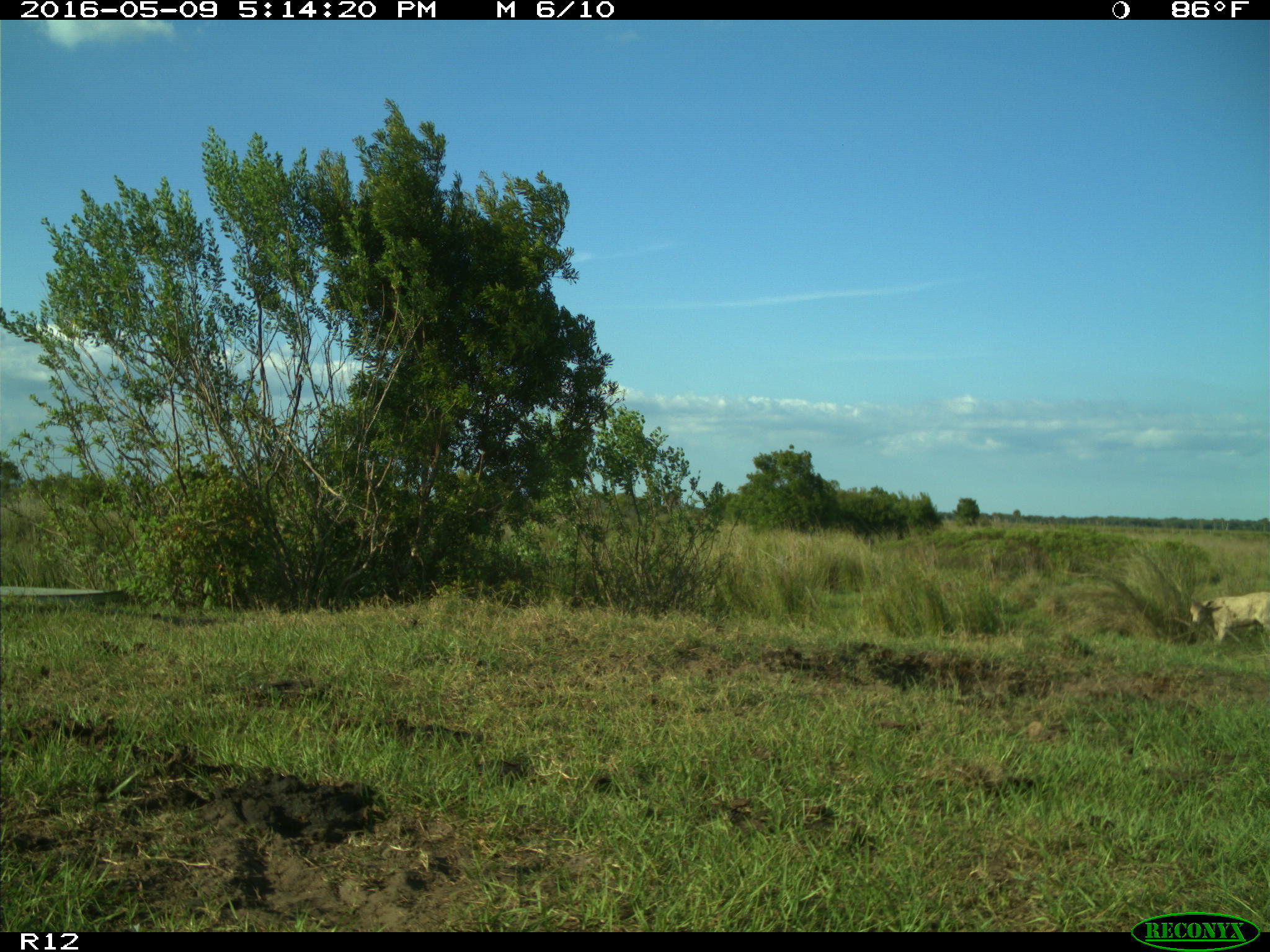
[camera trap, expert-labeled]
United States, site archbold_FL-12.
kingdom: Animalia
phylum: Chordata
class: Mammalia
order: Artiodactyla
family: Bovidae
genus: Bos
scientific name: Bos taurus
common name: domestic cow